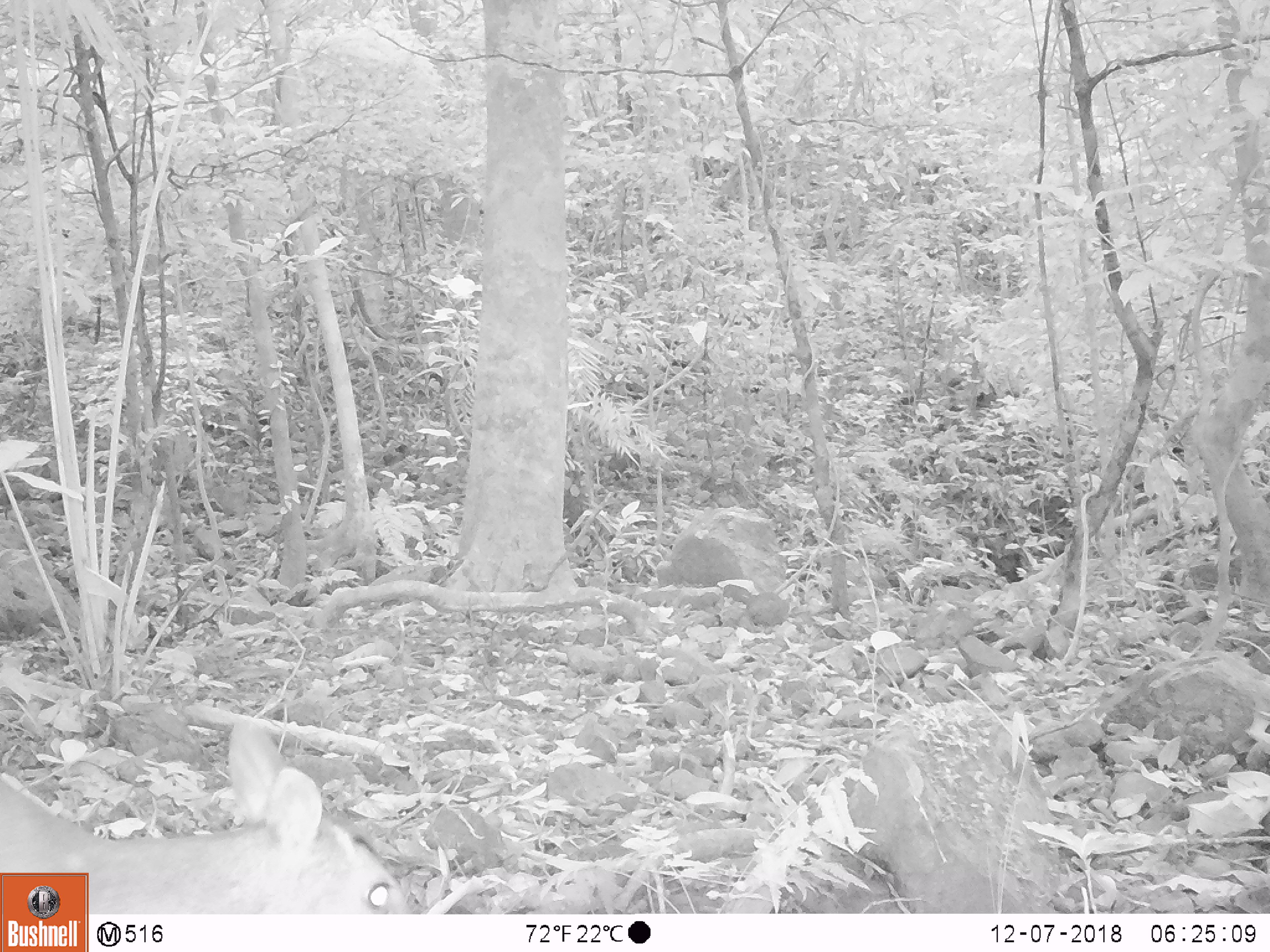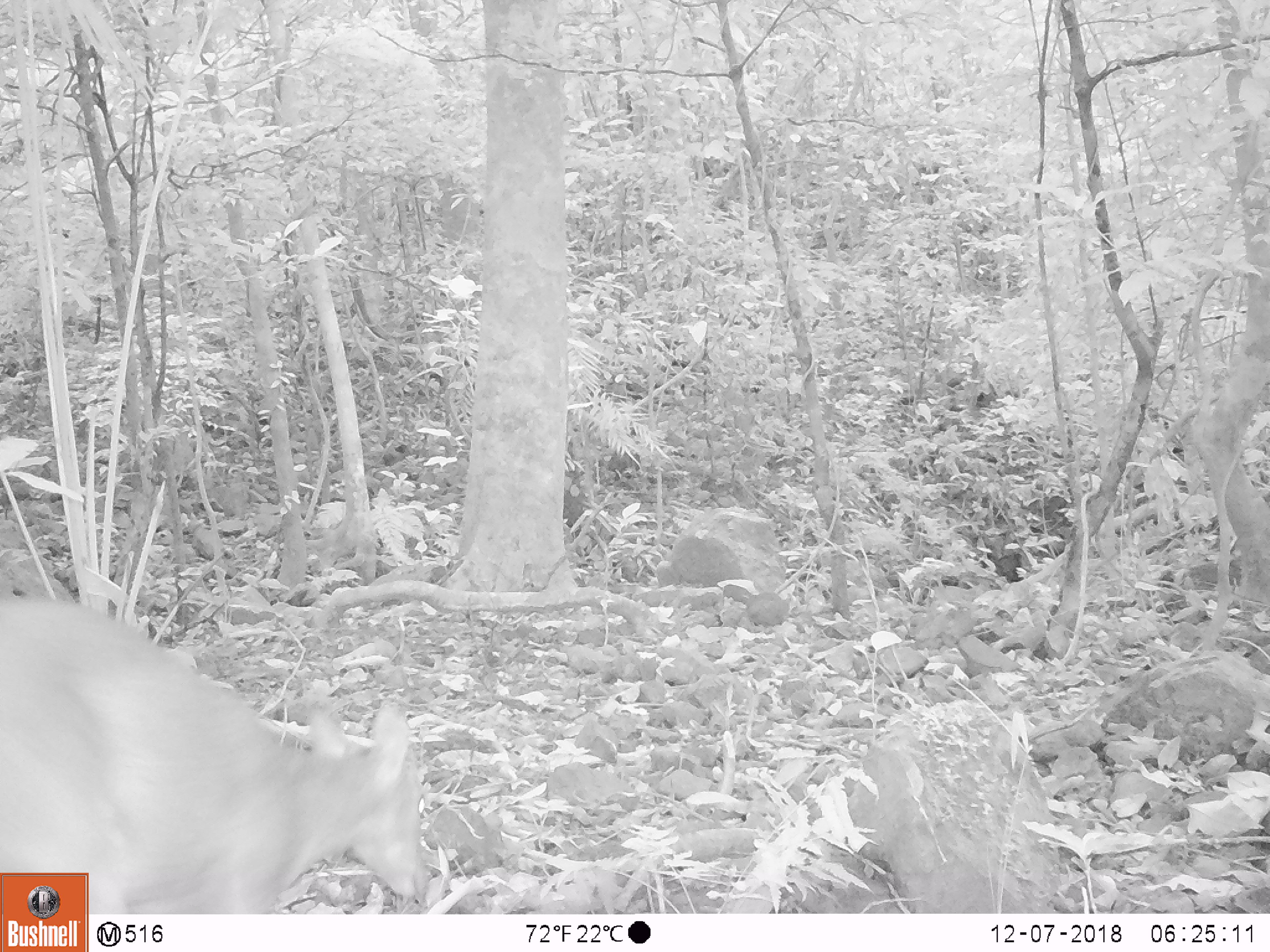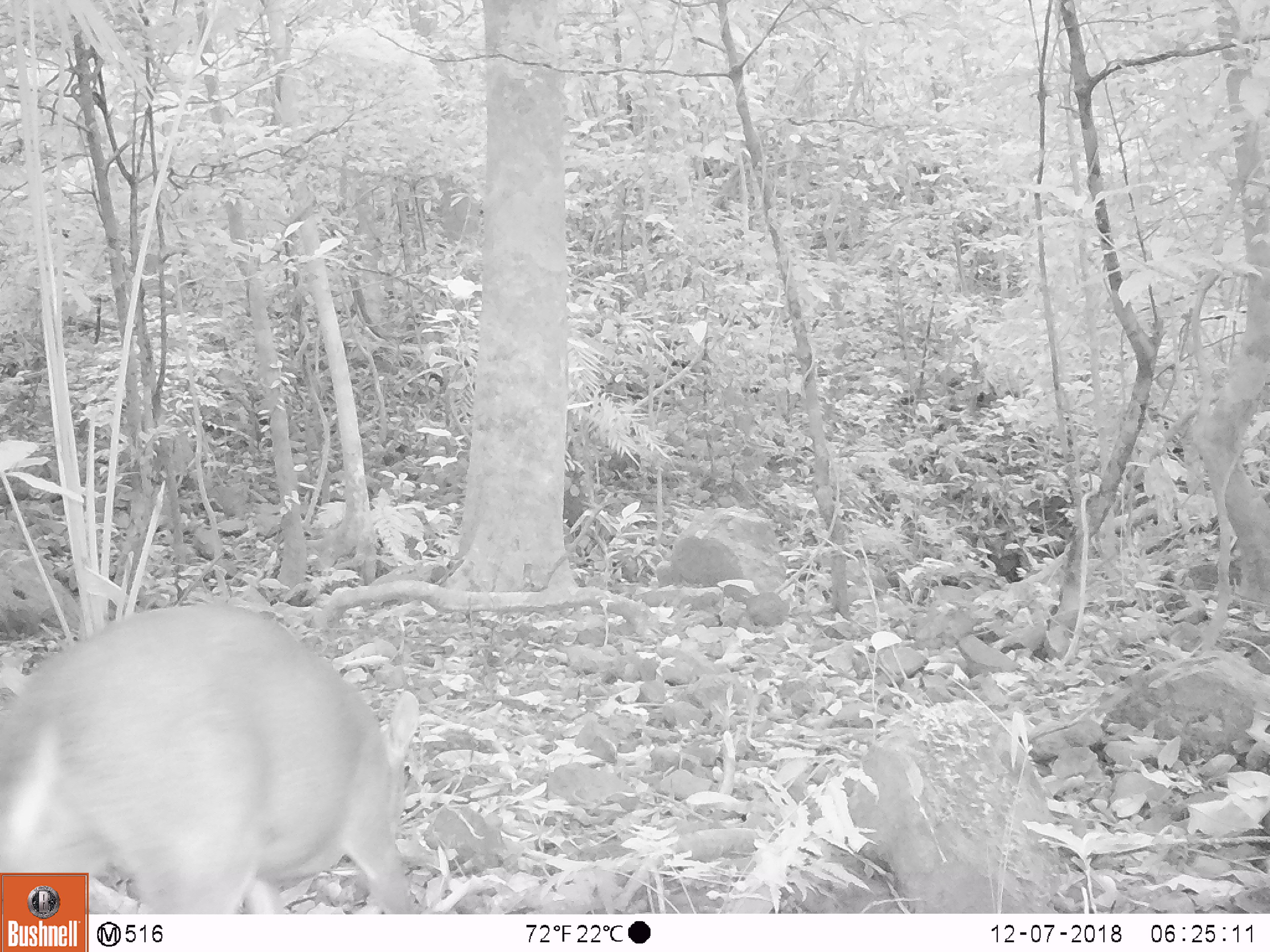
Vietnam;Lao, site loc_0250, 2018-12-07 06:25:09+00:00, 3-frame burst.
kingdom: Animalia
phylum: Chordata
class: Mammalia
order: Artiodactyla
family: Cervidae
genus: Muntiacus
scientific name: Muntiacus vuquangensis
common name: large-antlered muntjac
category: large antlered muntjac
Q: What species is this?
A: Large antlered muntjac (large-antlered muntjac) (Muntiacus vuquangensis).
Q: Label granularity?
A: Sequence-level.